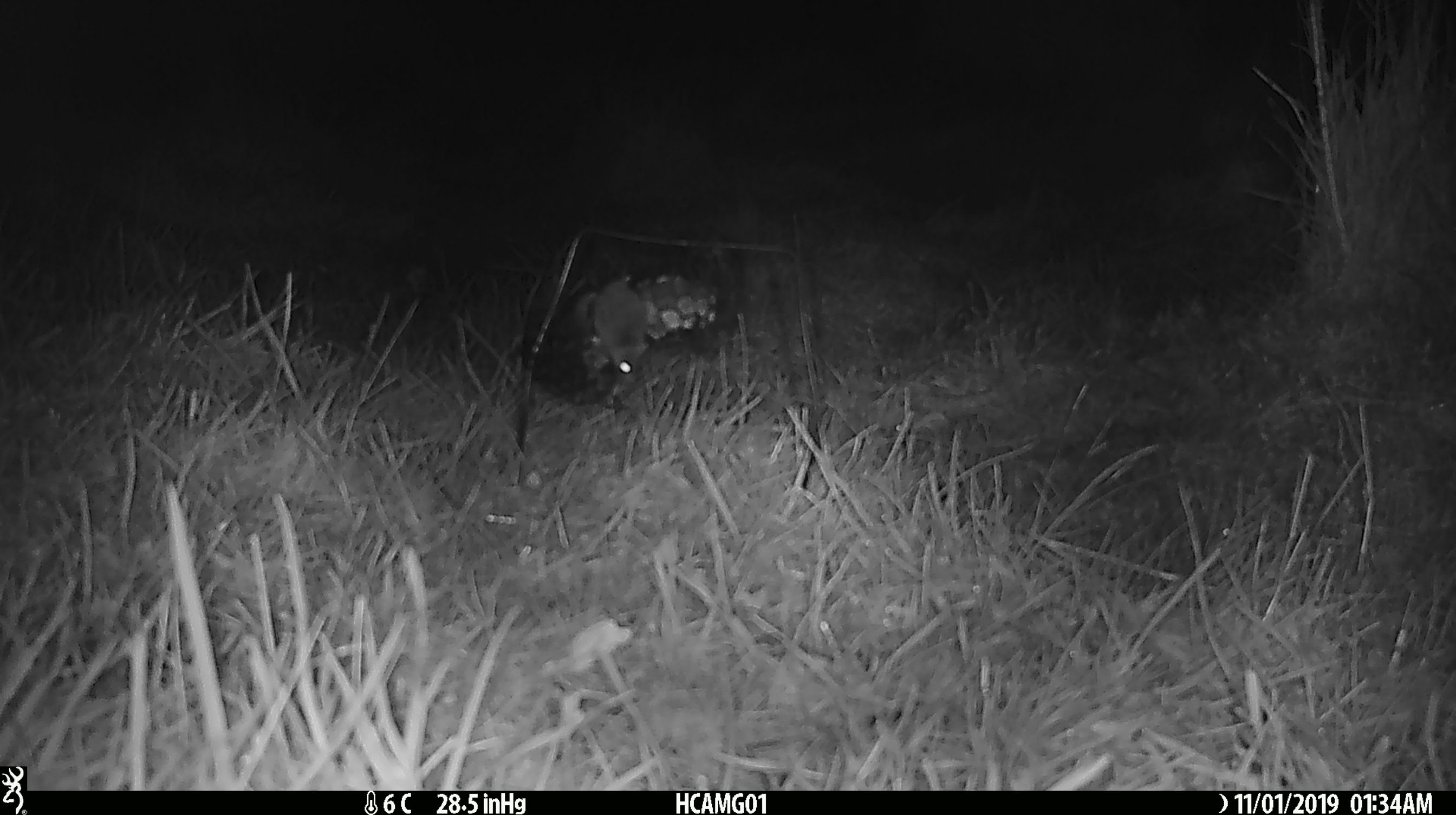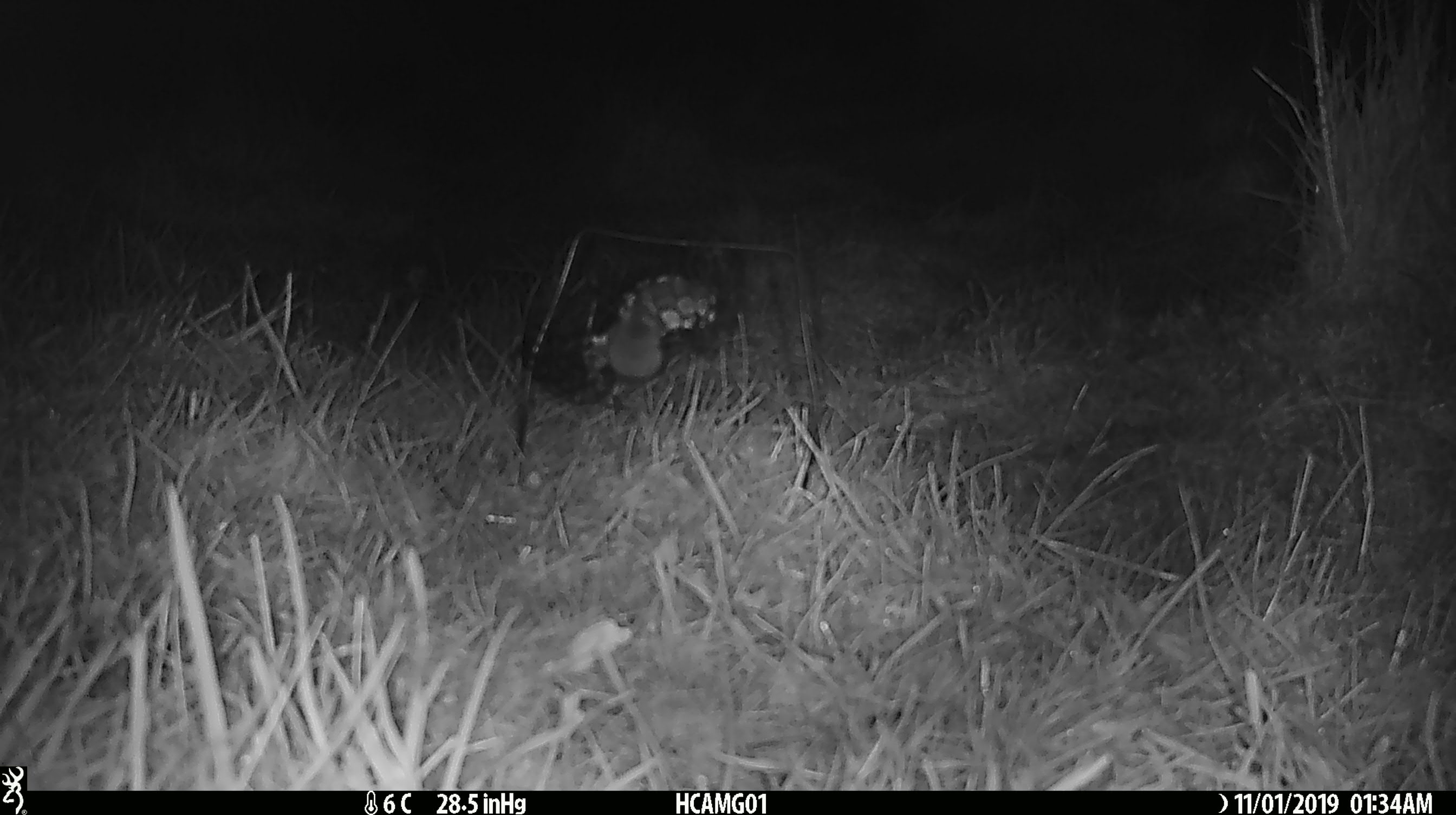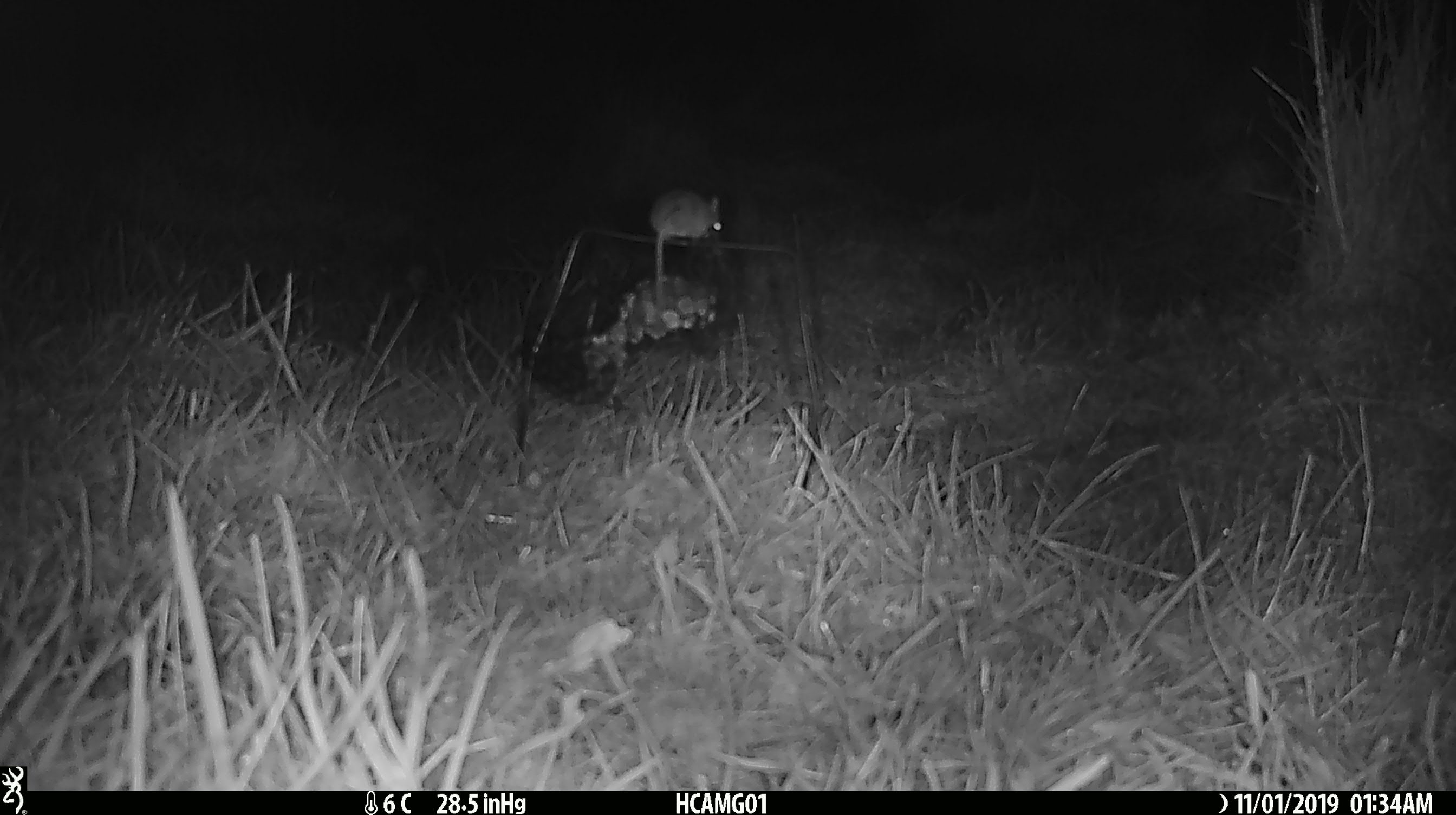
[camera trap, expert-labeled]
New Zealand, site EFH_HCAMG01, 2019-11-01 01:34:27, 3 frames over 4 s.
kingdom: Animalia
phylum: Chordata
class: Mammalia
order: Rodentia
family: Muridae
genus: Mus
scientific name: Mus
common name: mouse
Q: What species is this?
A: Mouse (Mus).